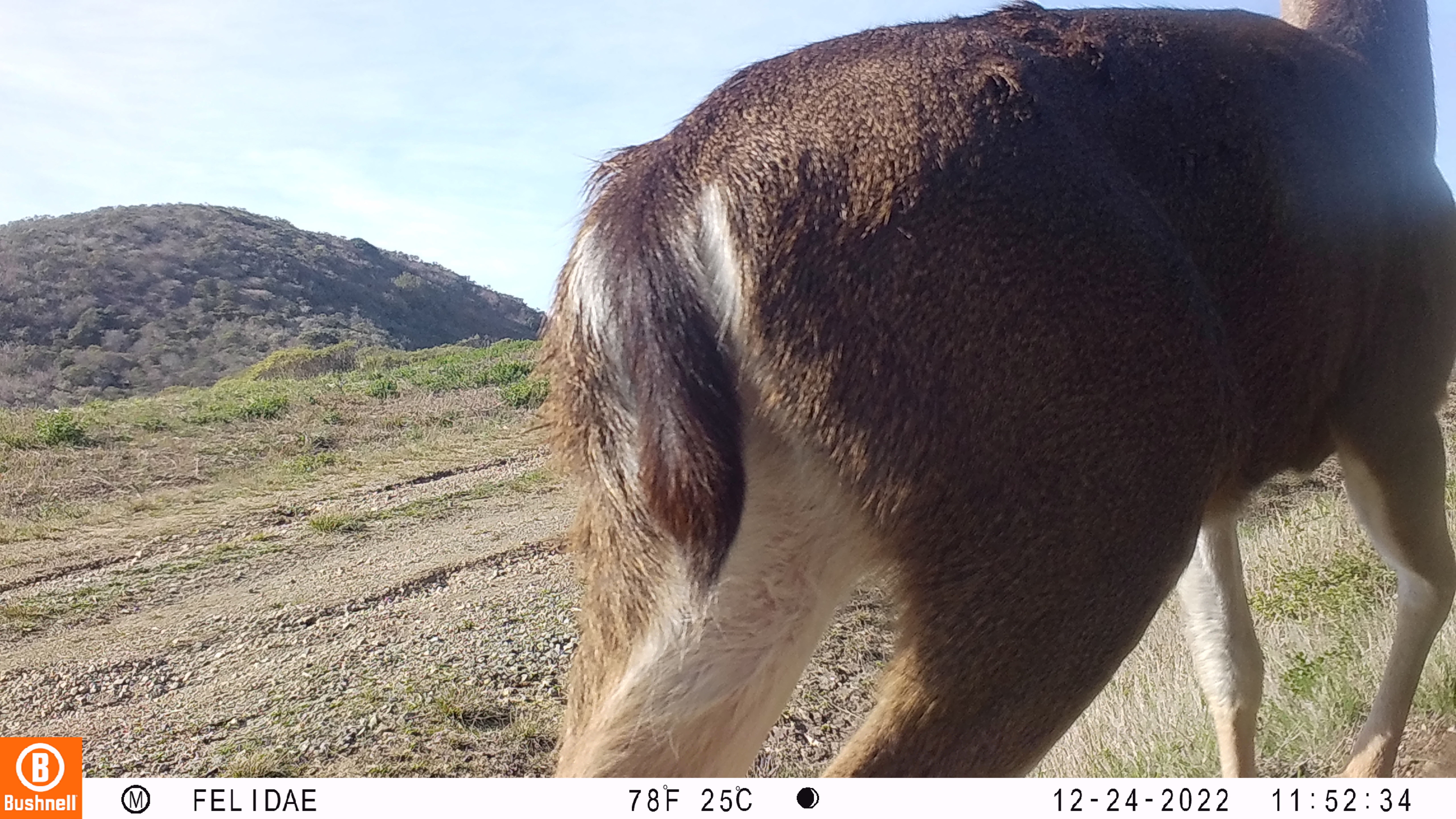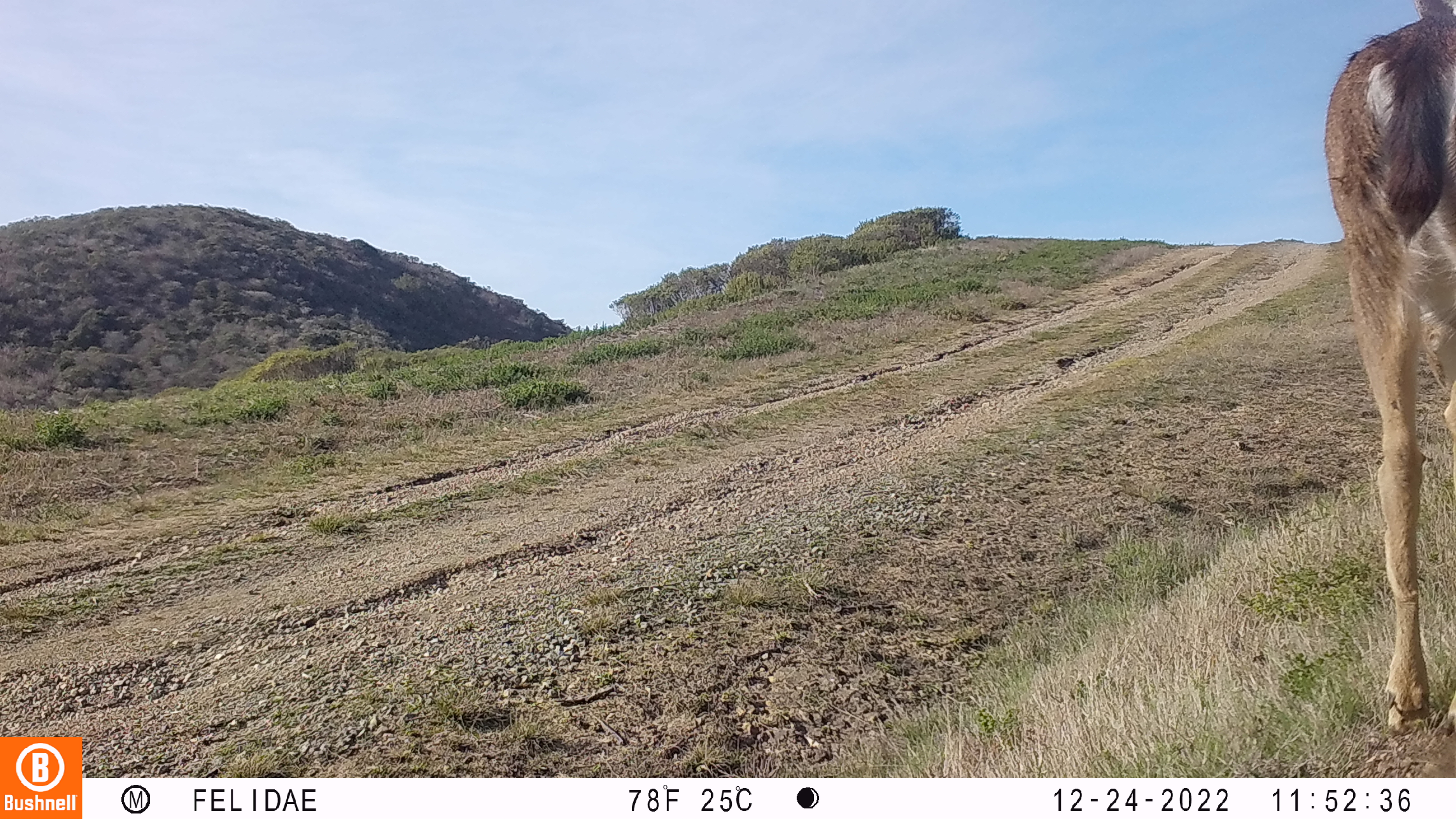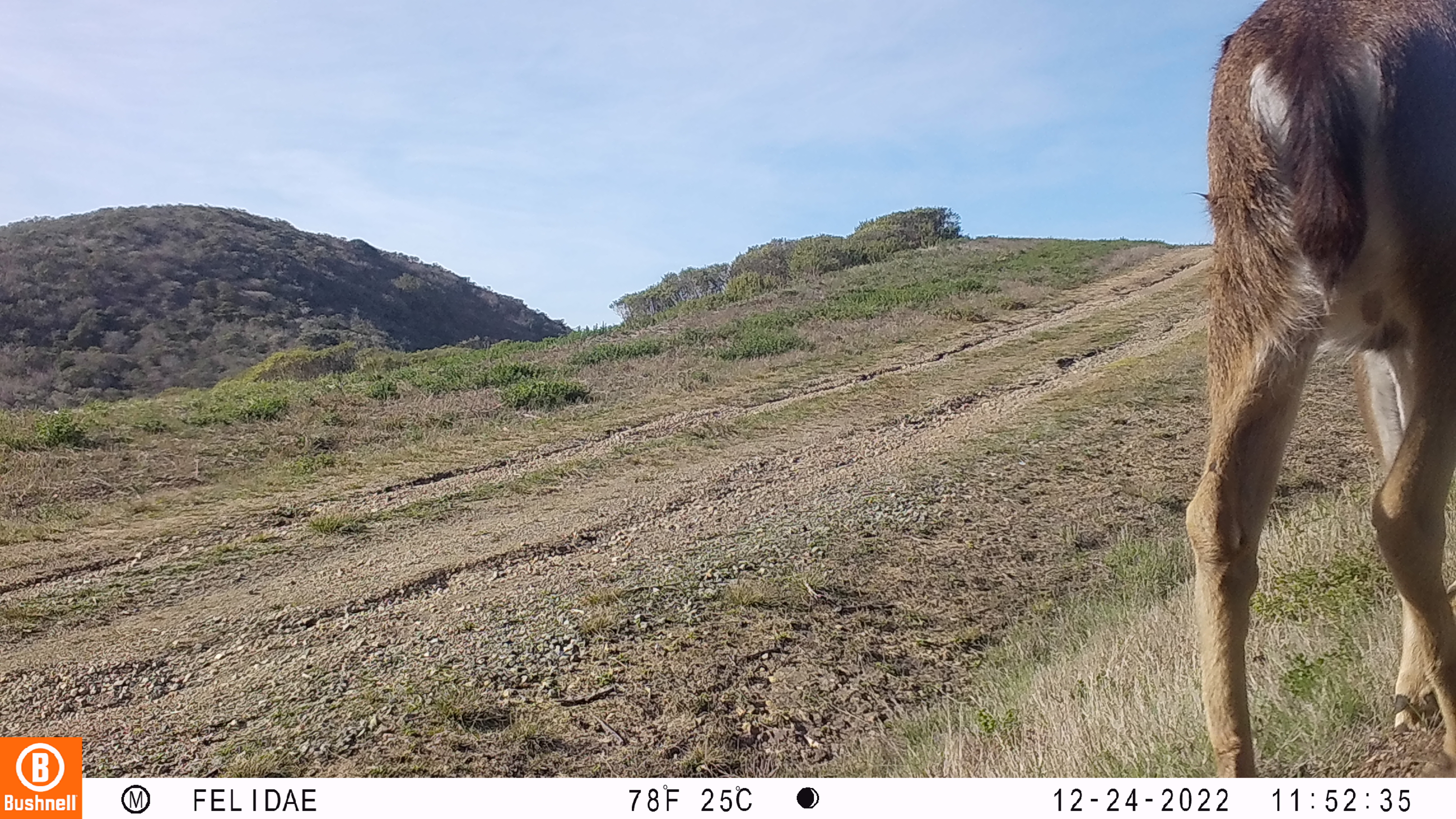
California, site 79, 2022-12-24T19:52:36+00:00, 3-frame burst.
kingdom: Animalia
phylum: Chordata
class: Mammalia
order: Artiodactyla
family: Cervidae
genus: Odocoileus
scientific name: Odocoileus hemionus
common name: mule deer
Mule deer (Odocoileus hemionus).